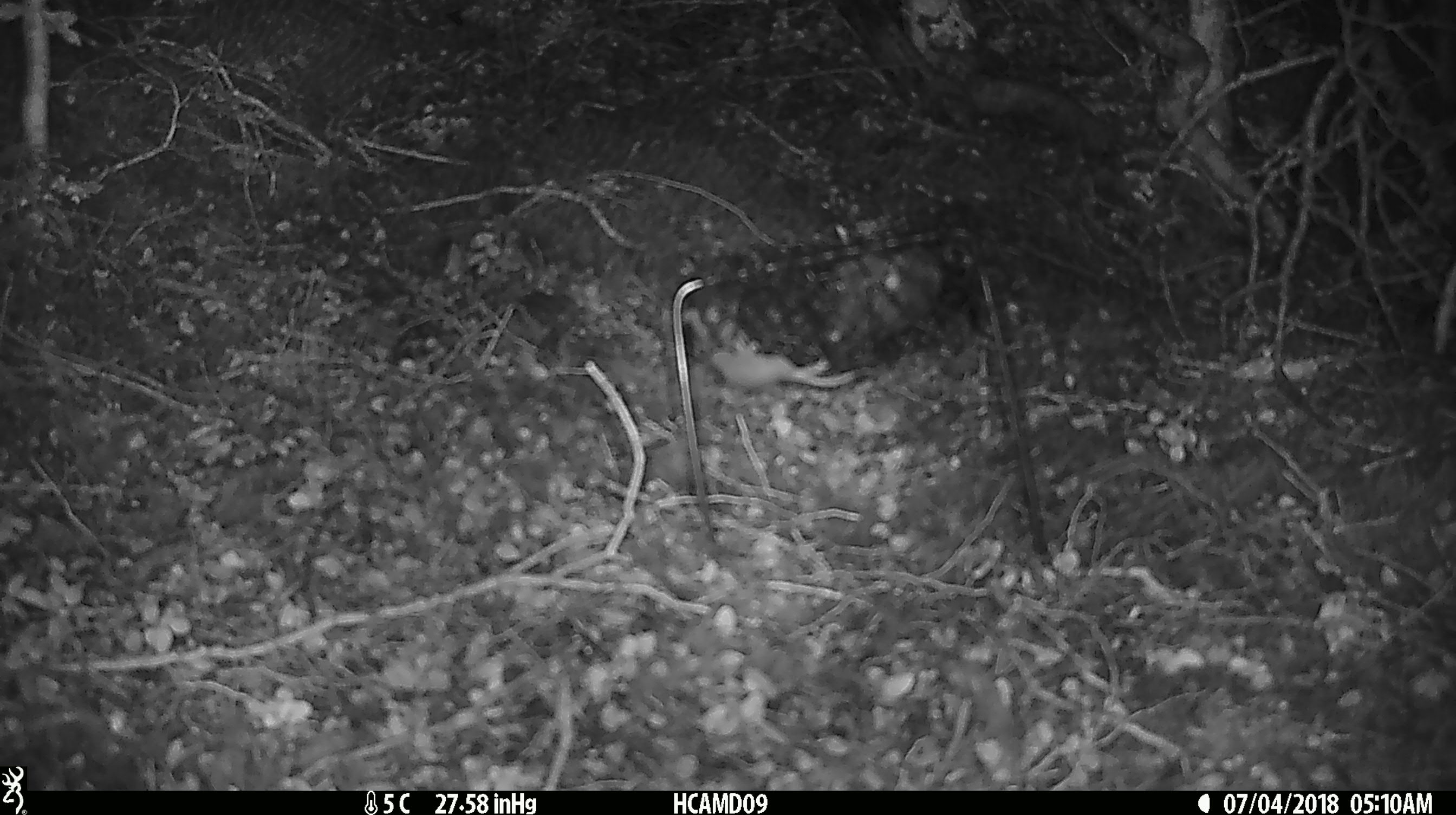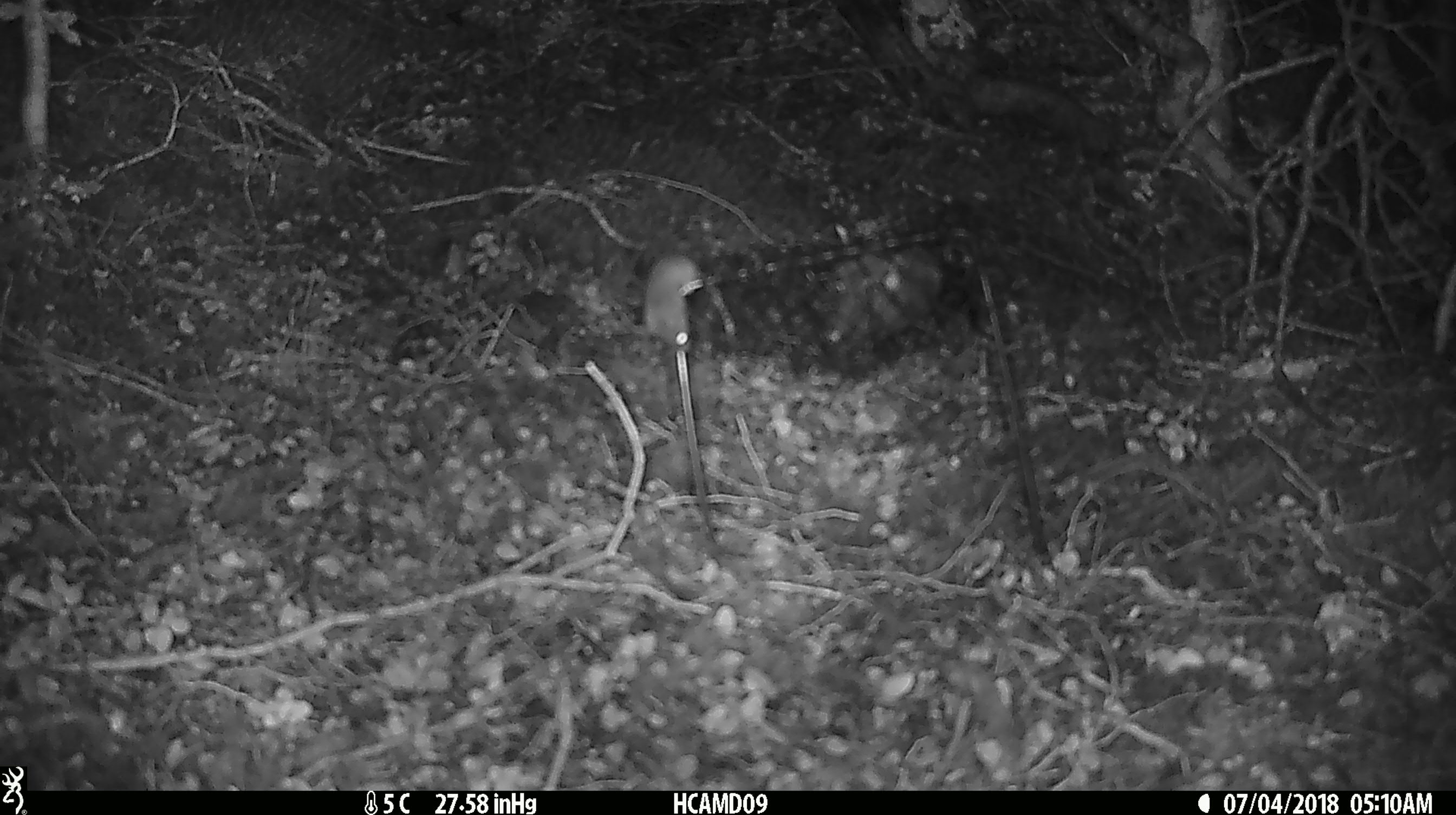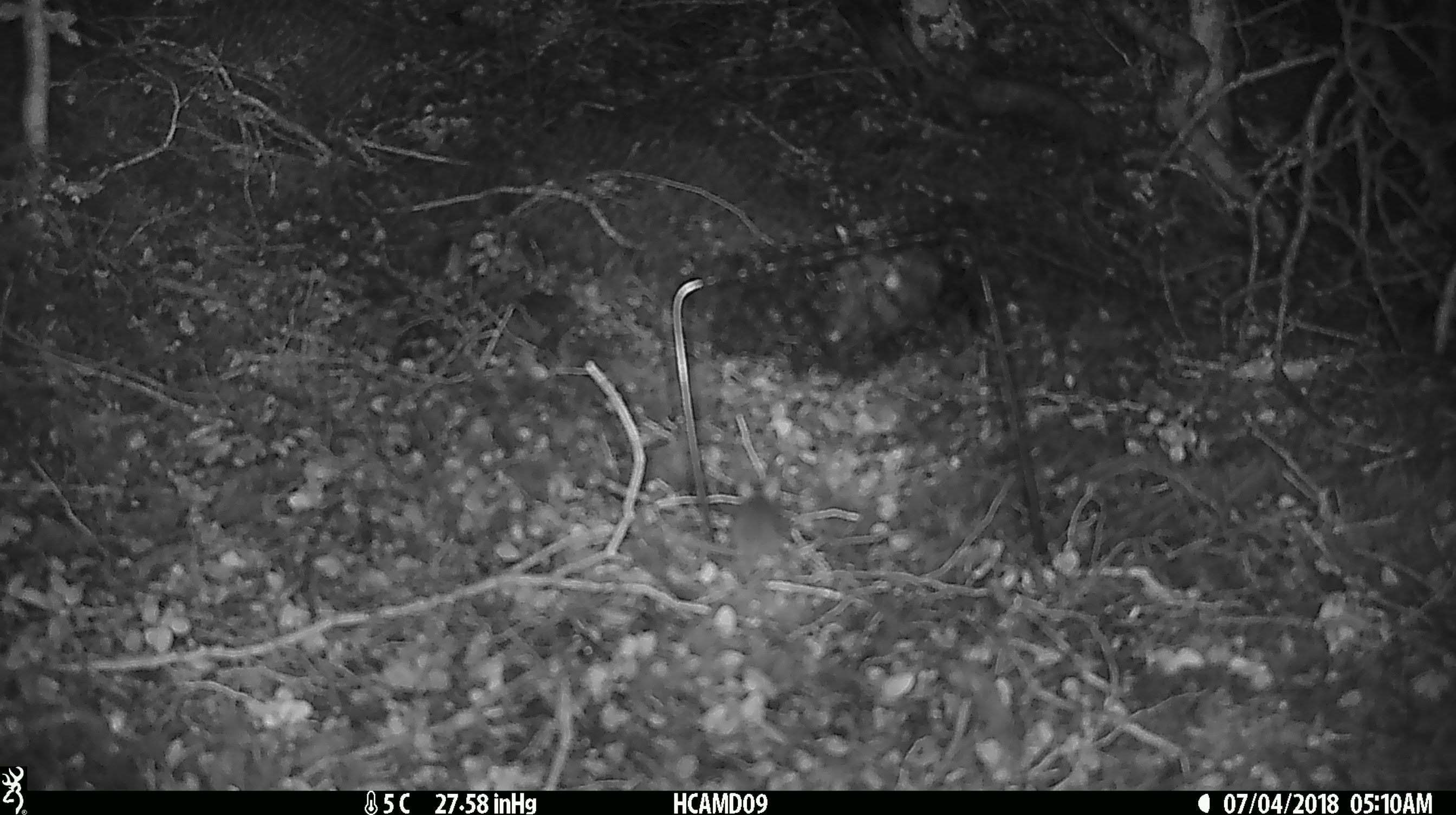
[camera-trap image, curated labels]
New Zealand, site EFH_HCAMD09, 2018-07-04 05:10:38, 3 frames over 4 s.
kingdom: Animalia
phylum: Chordata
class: Mammalia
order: Rodentia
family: Muridae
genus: Mus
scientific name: Mus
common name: mouse